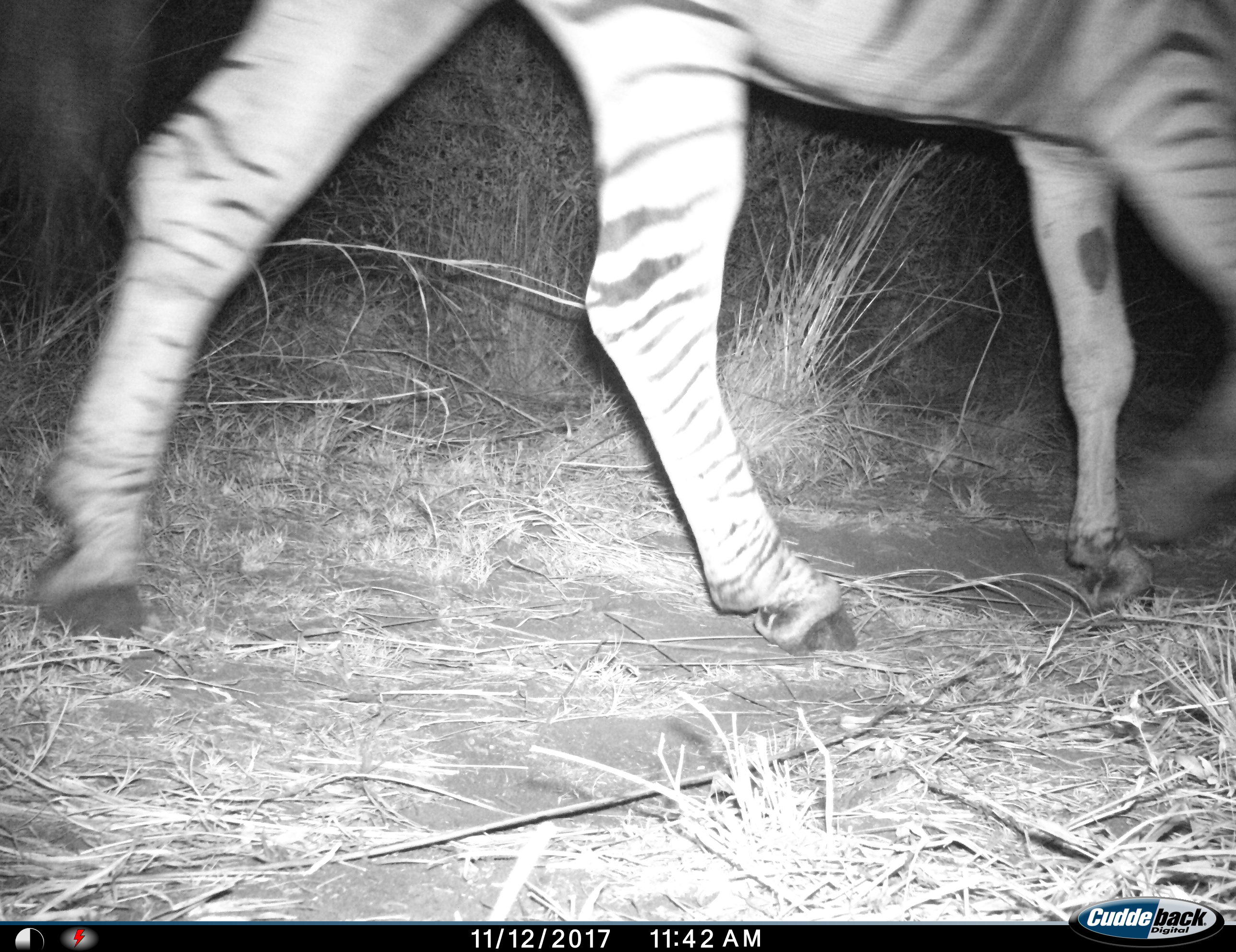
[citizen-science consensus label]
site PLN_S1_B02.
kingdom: Animalia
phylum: Chordata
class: Mammalia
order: Perissodactyla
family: Equidae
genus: Equus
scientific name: Equus quagga burchellii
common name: burchell's zebra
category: zebraburchells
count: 1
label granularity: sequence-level